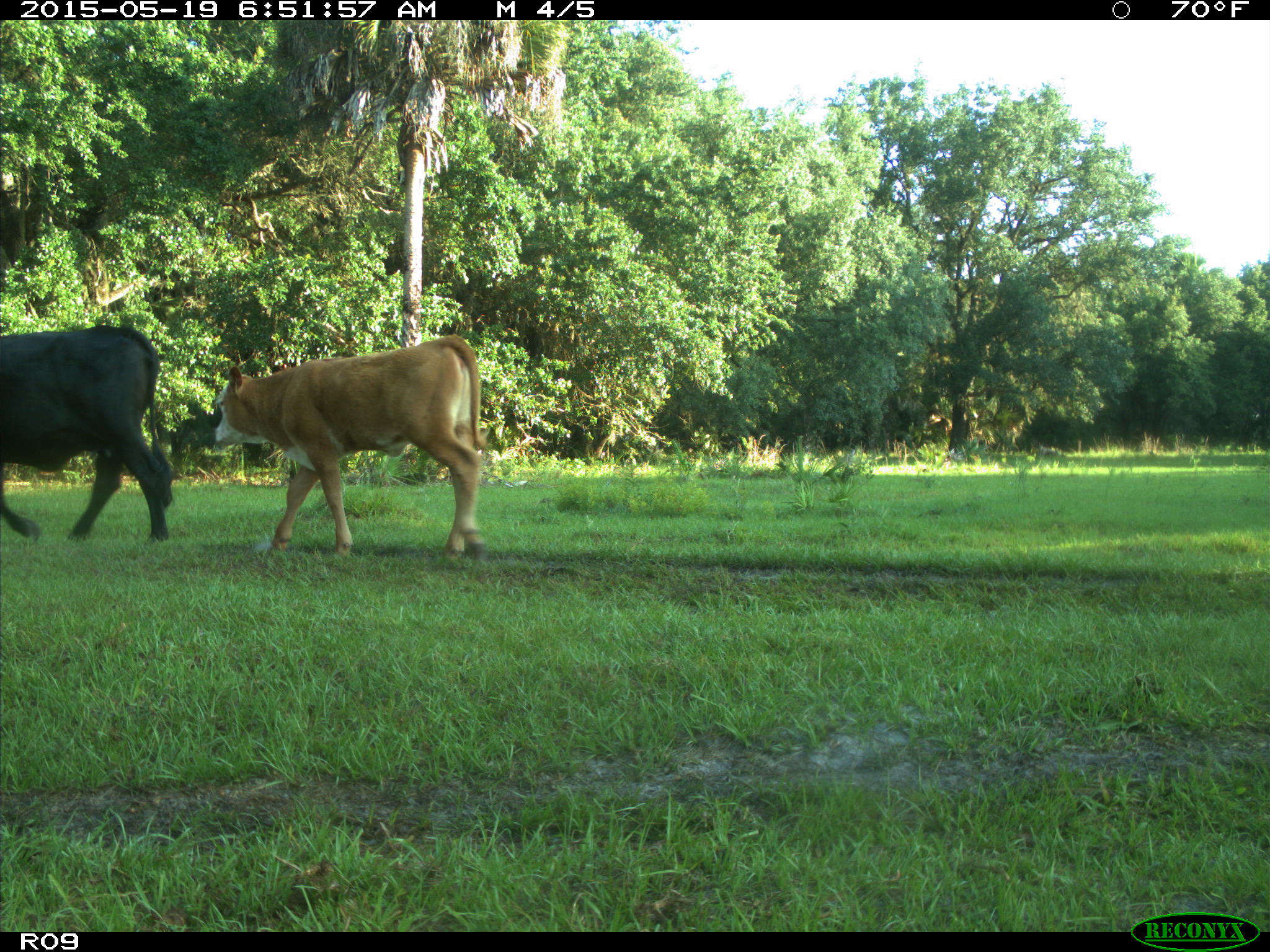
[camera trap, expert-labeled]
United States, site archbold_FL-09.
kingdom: Animalia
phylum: Chordata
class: Mammalia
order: Artiodactyla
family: Bovidae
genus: Bos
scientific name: Bos taurus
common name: domestic cow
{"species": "Bos taurus (domestic cow)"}